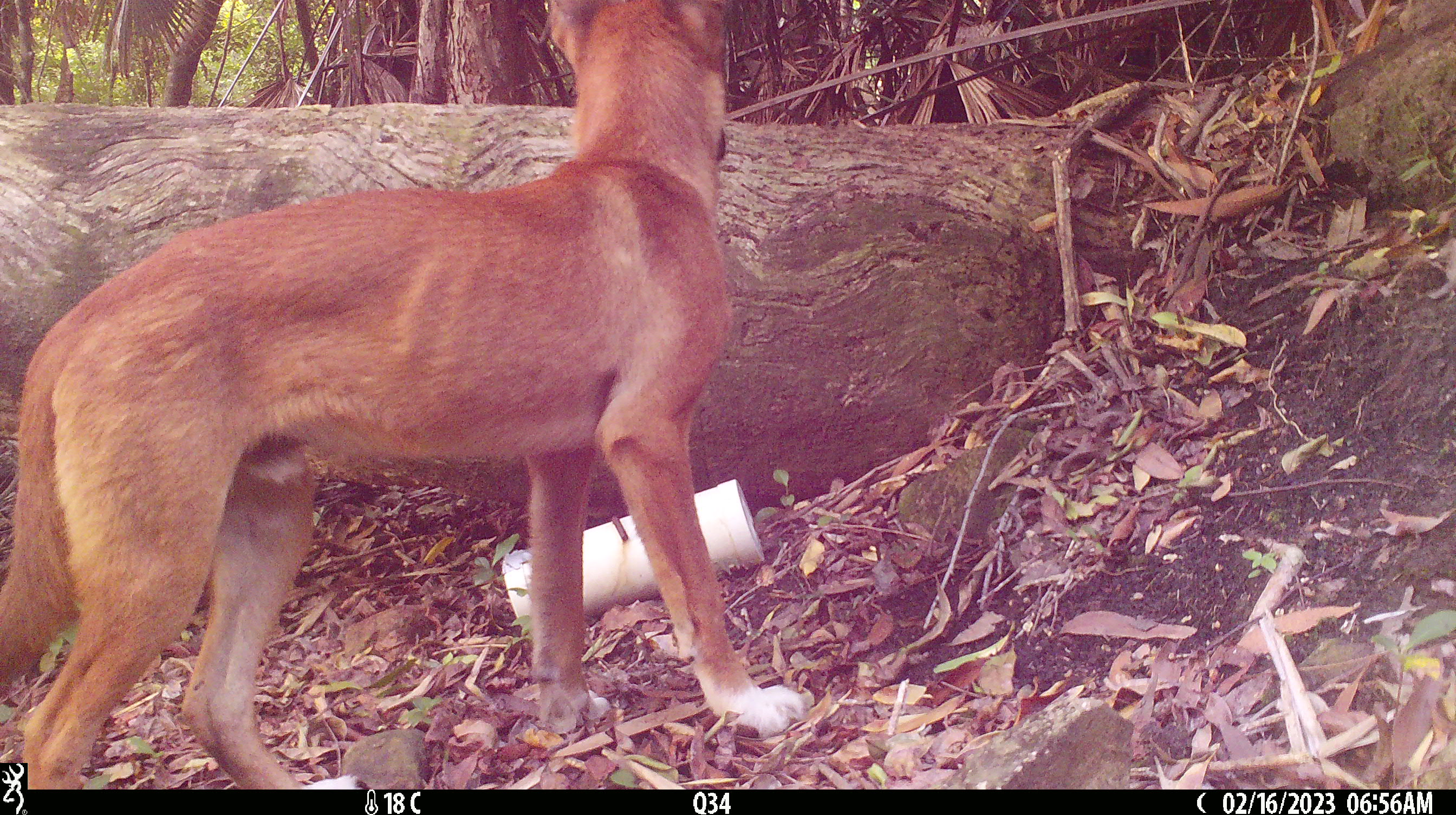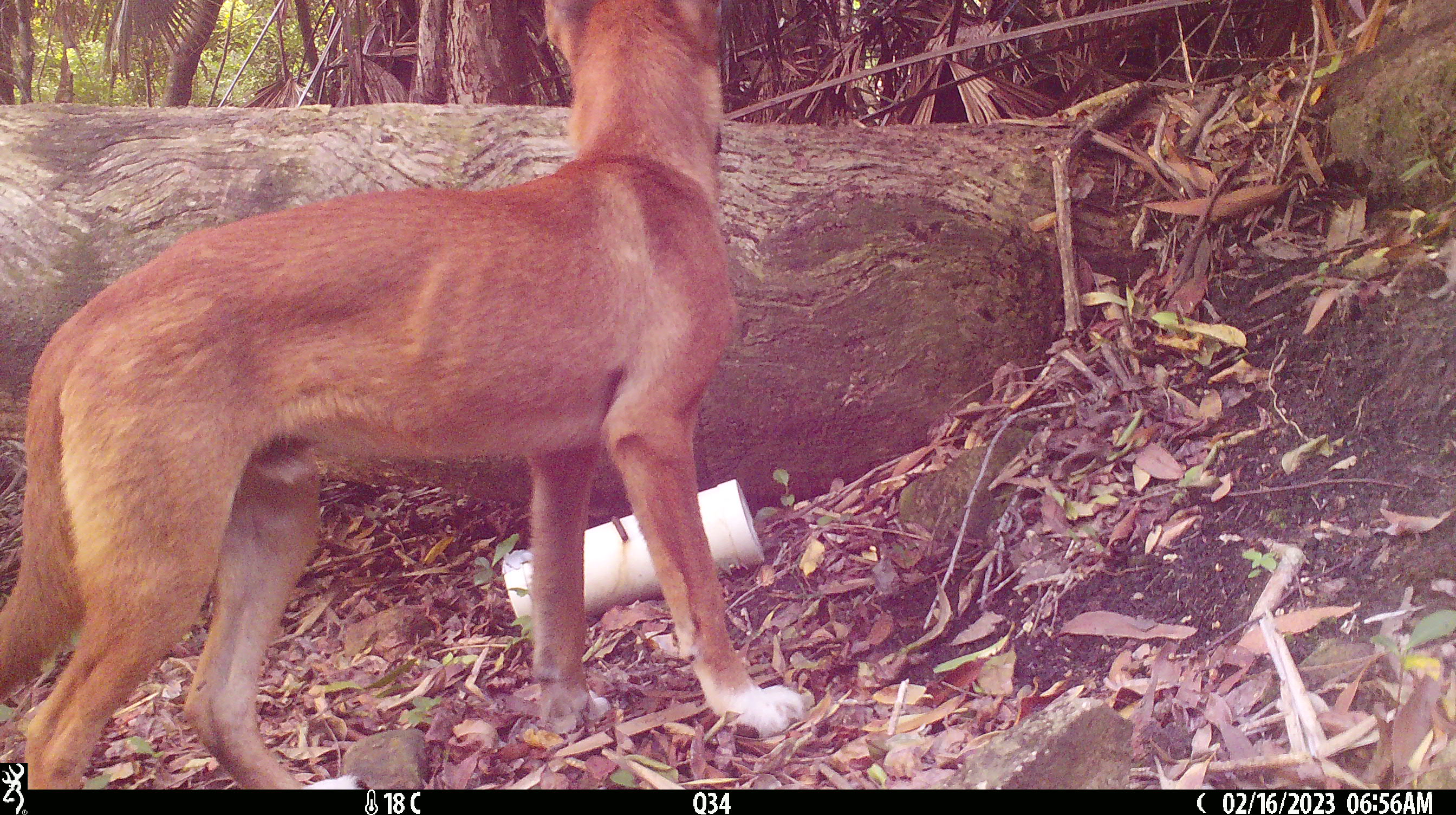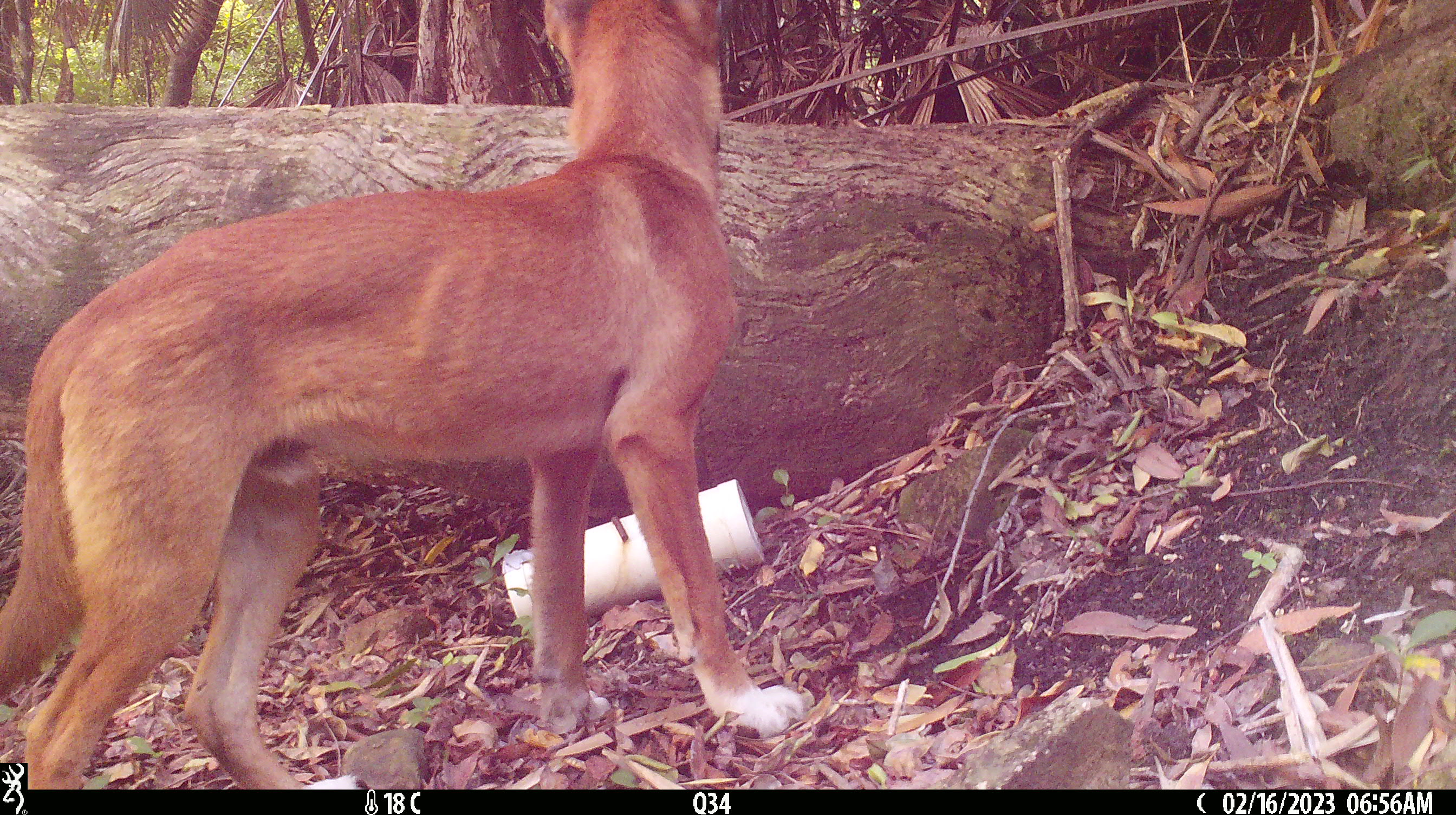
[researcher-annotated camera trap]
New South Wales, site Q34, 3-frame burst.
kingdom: Animalia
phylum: Chordata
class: Mammalia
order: Carnivora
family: Canidae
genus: Canis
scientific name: Canis familiaris dingo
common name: dingo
Dingo (Canis familiaris dingo).